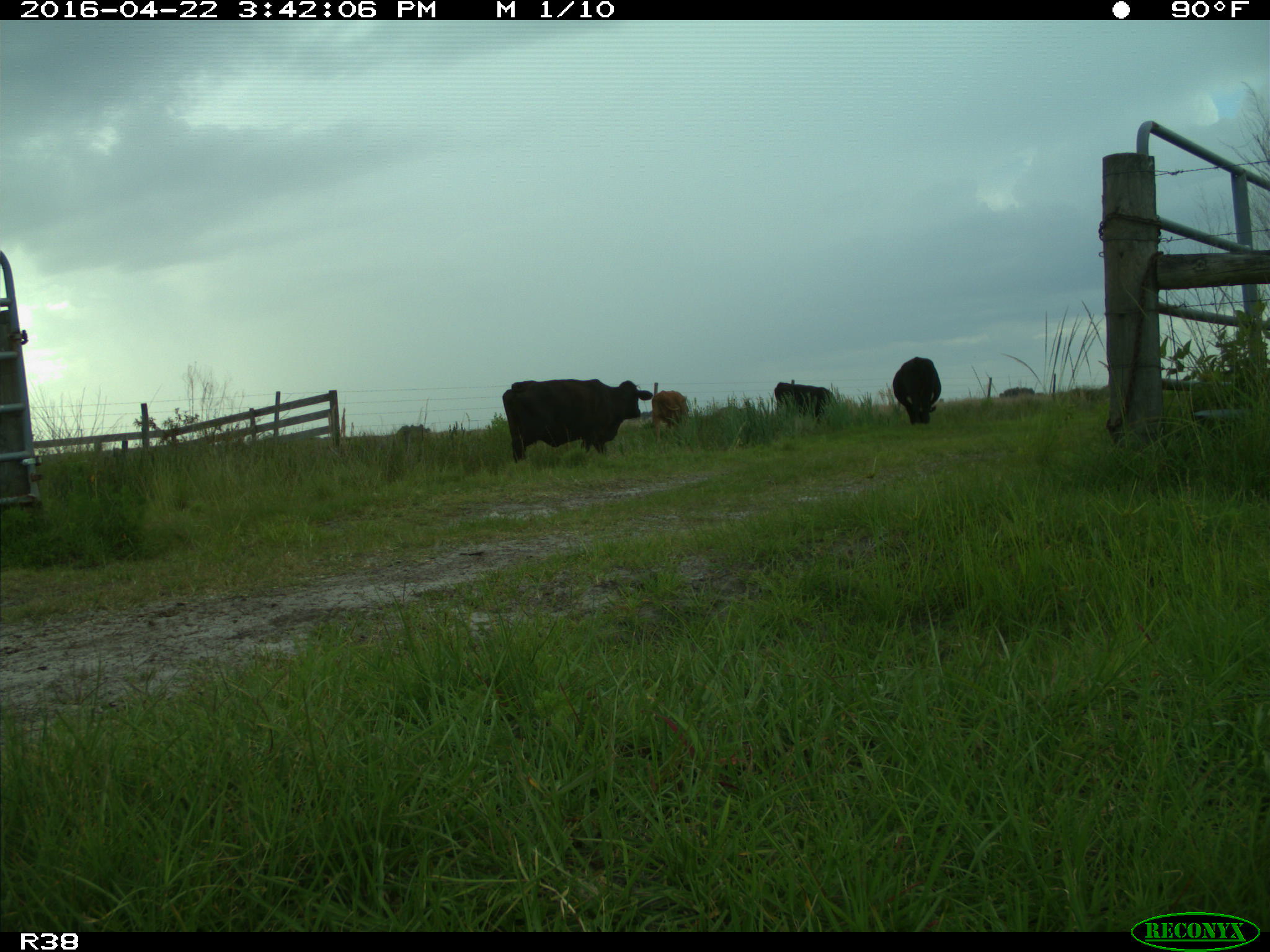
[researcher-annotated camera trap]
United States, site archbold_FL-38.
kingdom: Animalia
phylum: Chordata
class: Mammalia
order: Artiodactyla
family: Bovidae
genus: Bos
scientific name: Bos taurus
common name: domestic cow